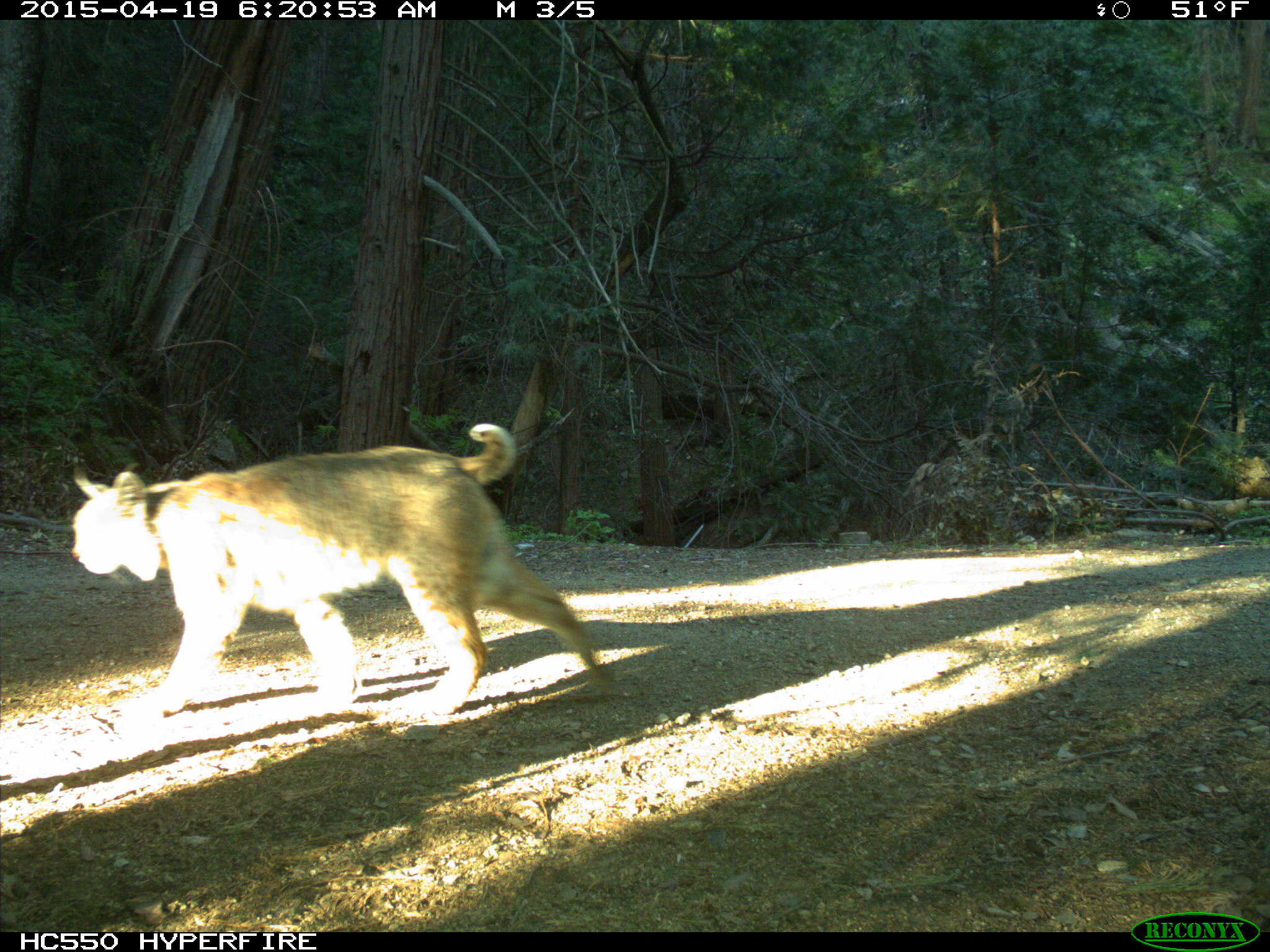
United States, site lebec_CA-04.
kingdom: Animalia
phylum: Chordata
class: Mammalia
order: Carnivora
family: Felidae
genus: Lynx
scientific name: Lynx rufus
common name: bobcat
Lynx rufus (bobcat).